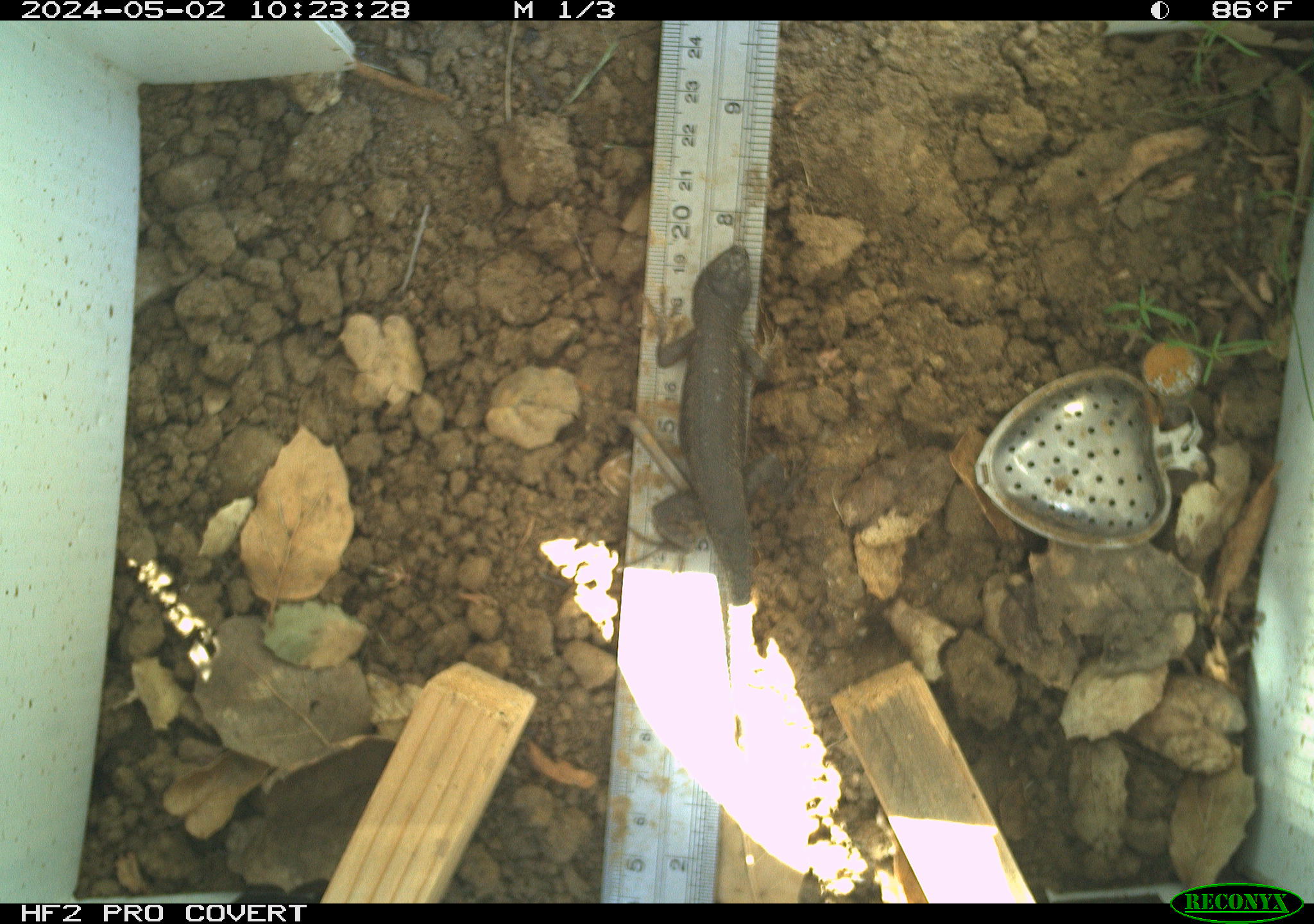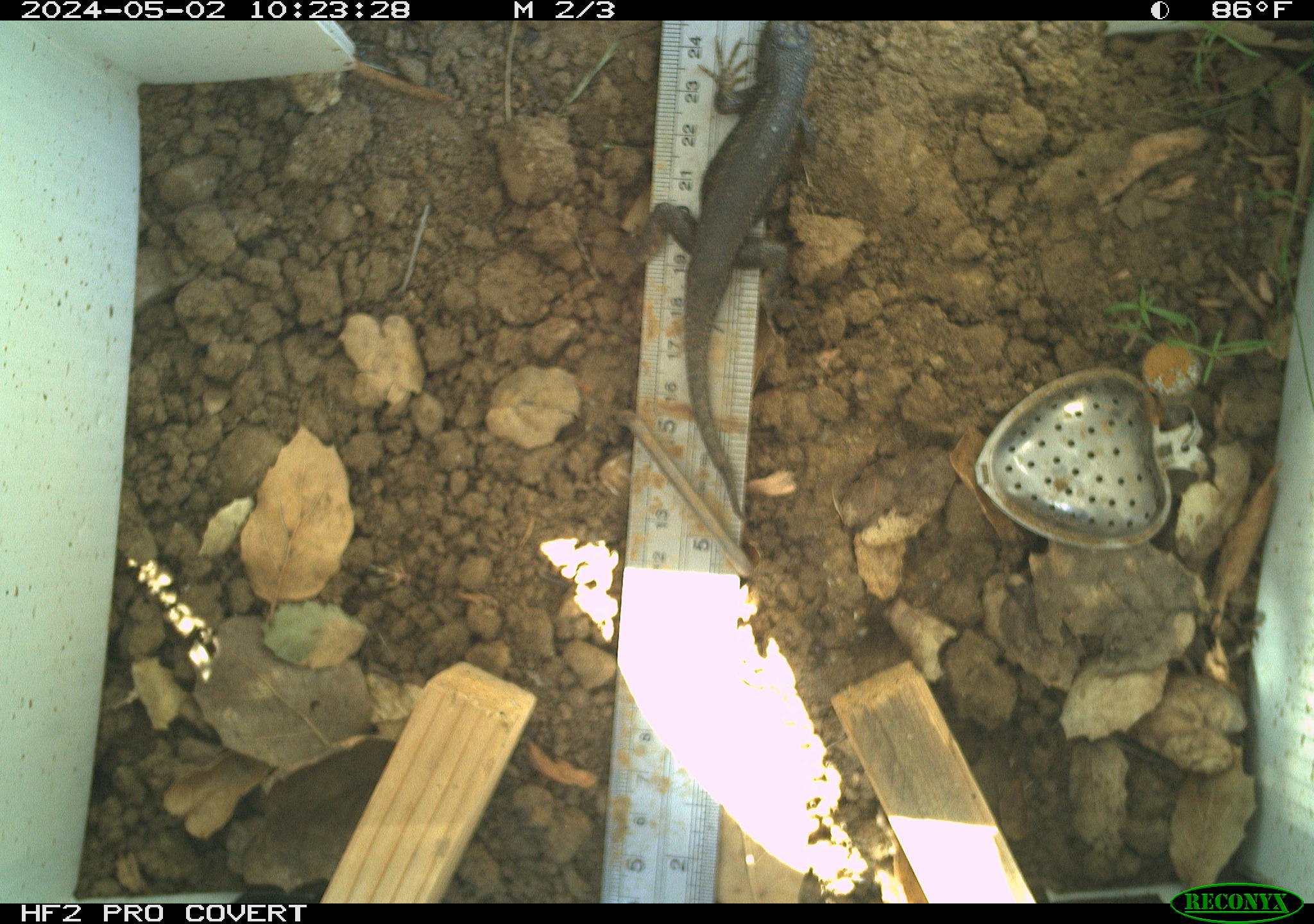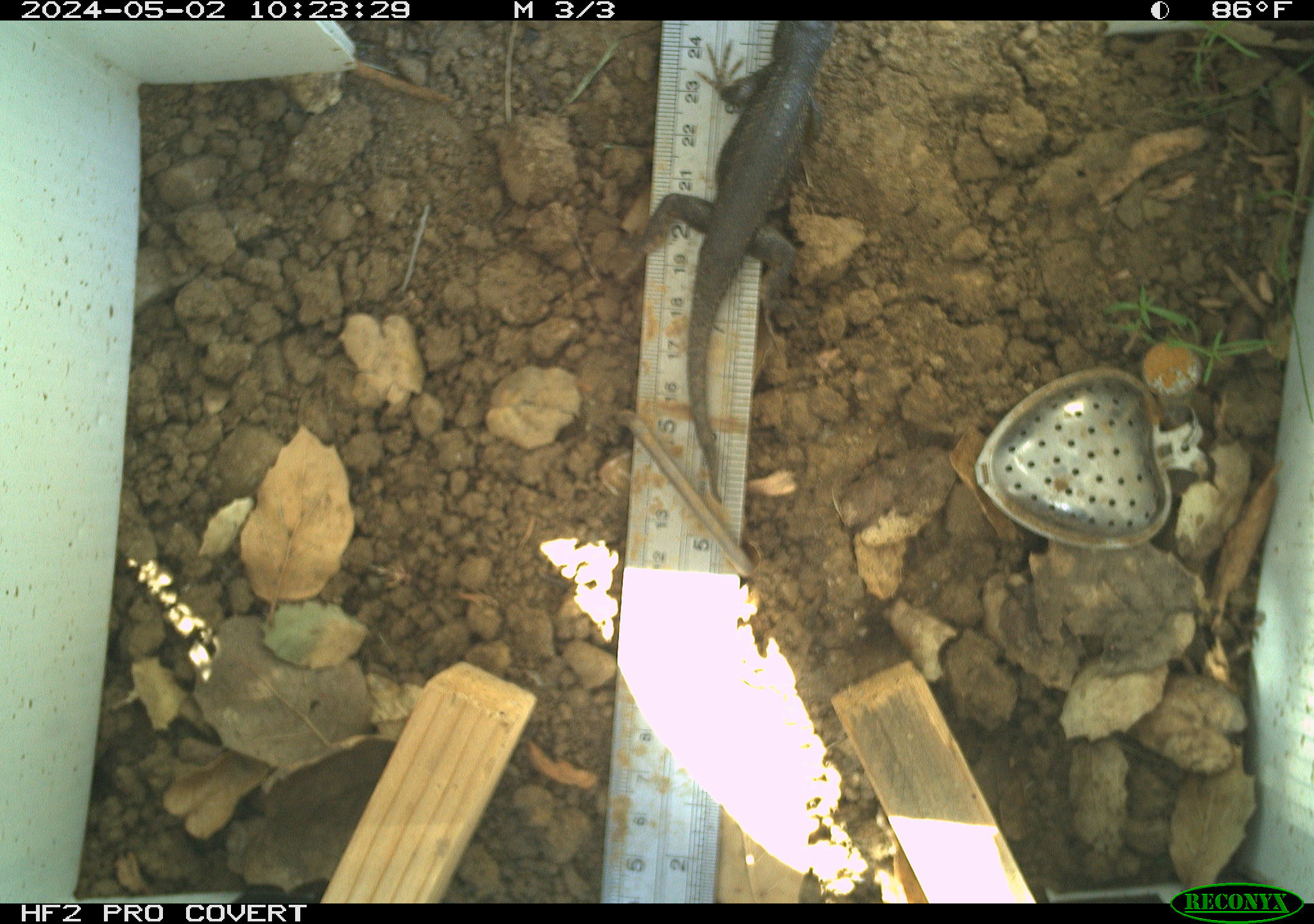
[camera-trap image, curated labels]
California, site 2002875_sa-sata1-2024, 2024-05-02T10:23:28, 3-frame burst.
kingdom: Animalia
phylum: Chordata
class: Reptilia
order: Squamata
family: Phrynosomatidae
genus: Sceloporus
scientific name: Sceloporus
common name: spiny lizards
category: sceloporus species